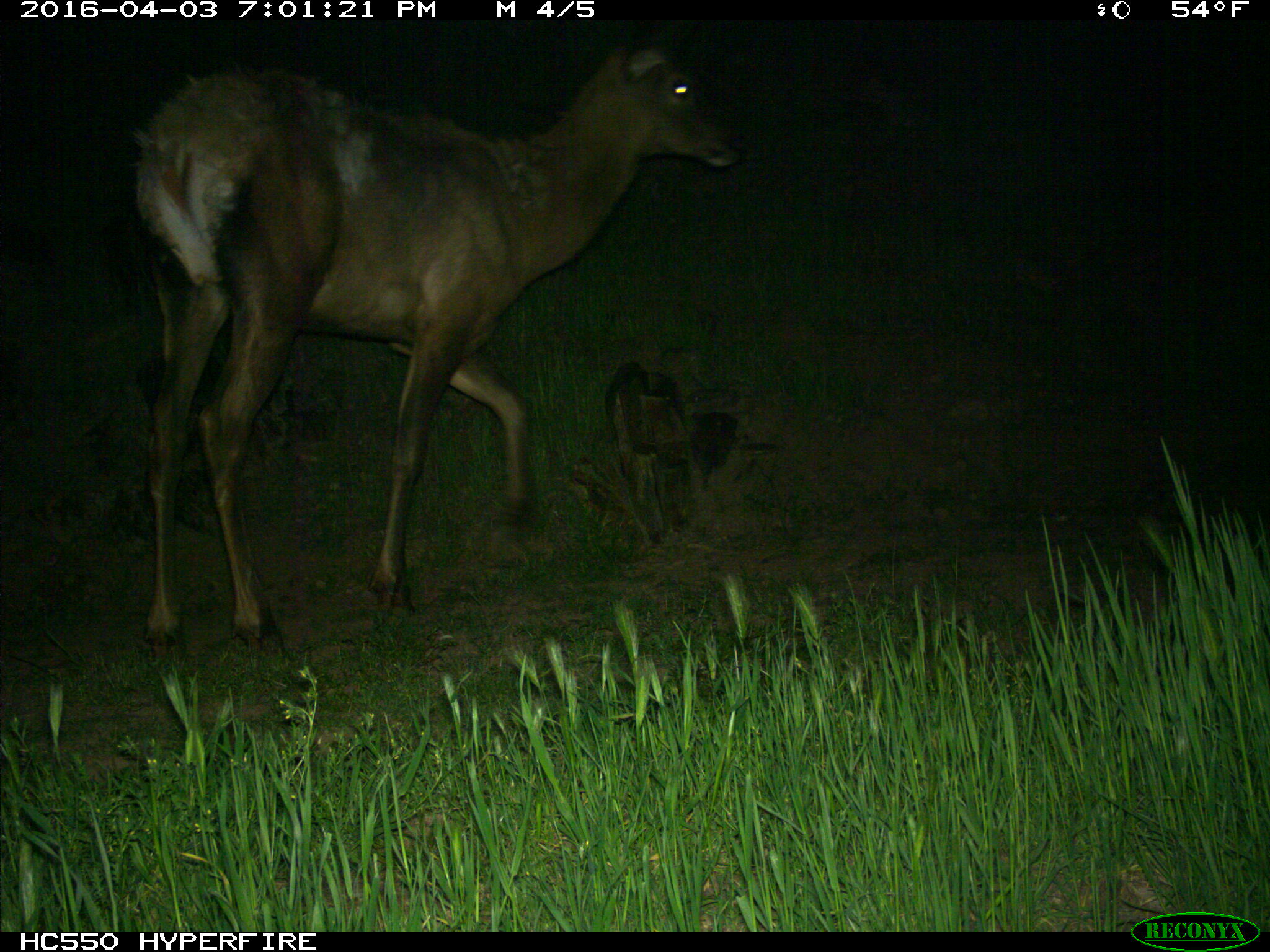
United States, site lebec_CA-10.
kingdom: Animalia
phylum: Chordata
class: Mammalia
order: Artiodactyla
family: Cervidae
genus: Cervus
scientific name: Cervus canadensis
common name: elk